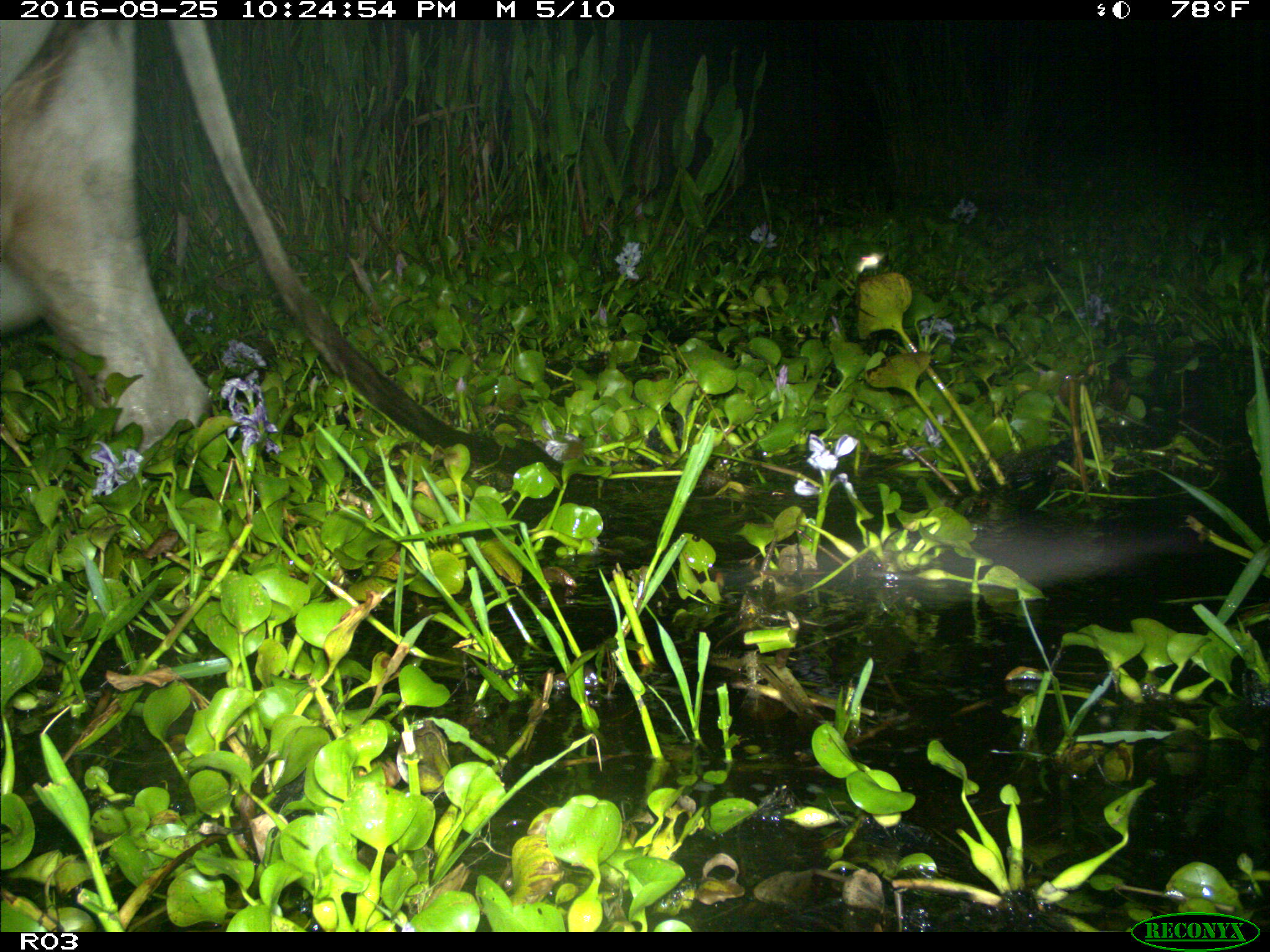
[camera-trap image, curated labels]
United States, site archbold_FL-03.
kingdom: Animalia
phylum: Chordata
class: Mammalia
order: Artiodactyla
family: Bovidae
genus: Bos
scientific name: Bos taurus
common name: domestic cow